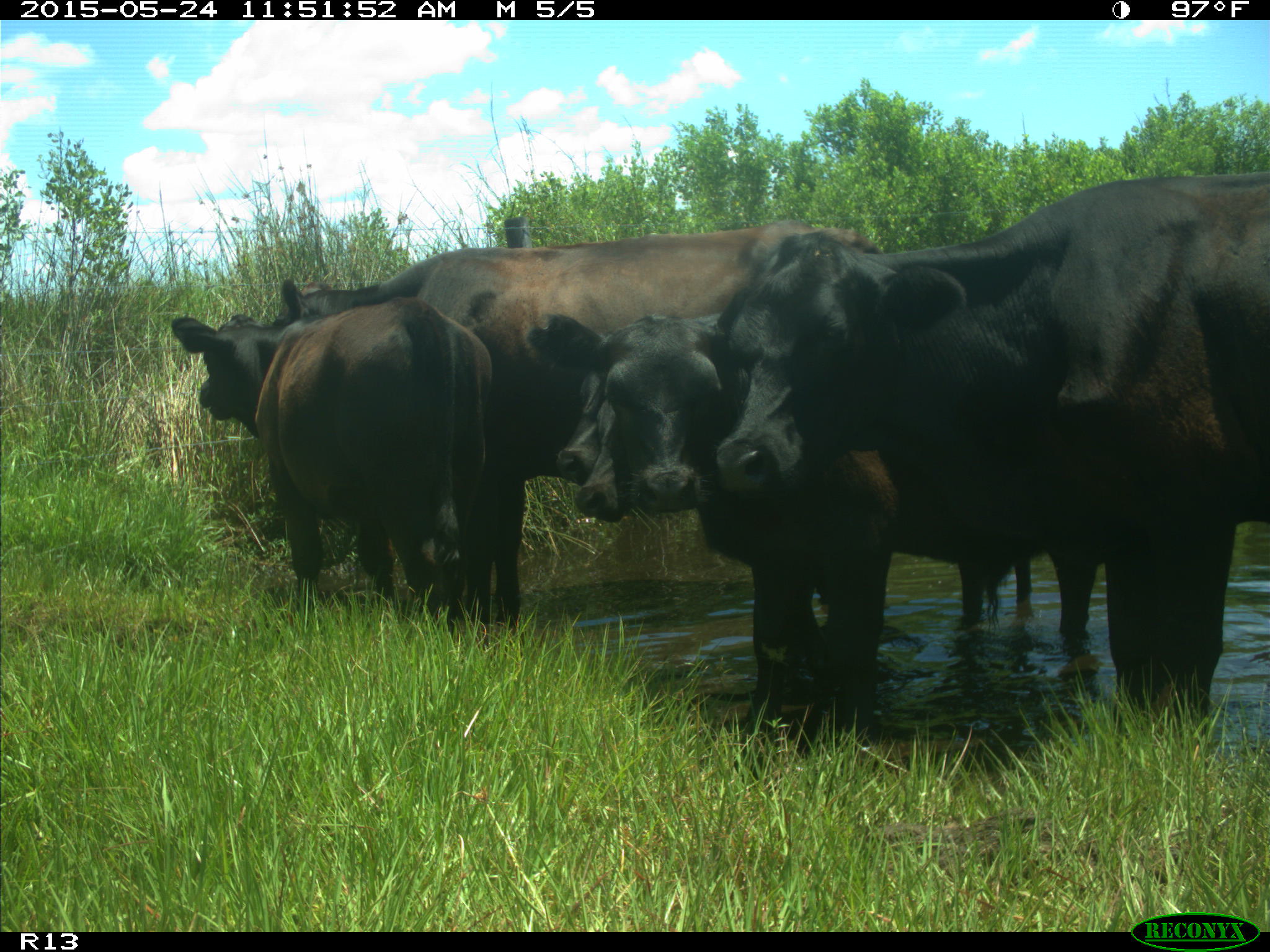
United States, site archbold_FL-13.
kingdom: Animalia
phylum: Chordata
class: Mammalia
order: Artiodactyla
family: Bovidae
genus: Bos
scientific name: Bos taurus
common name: domestic cow